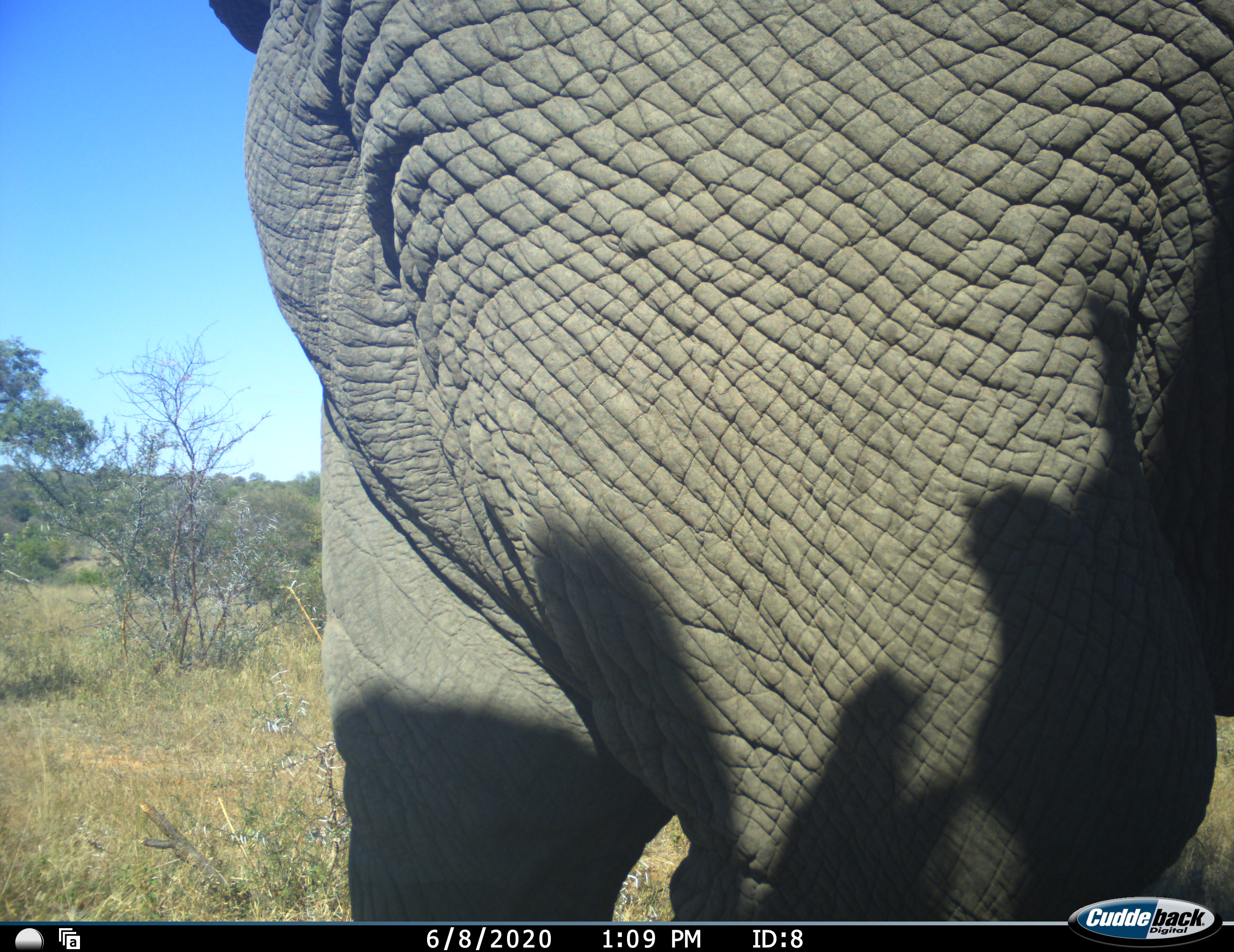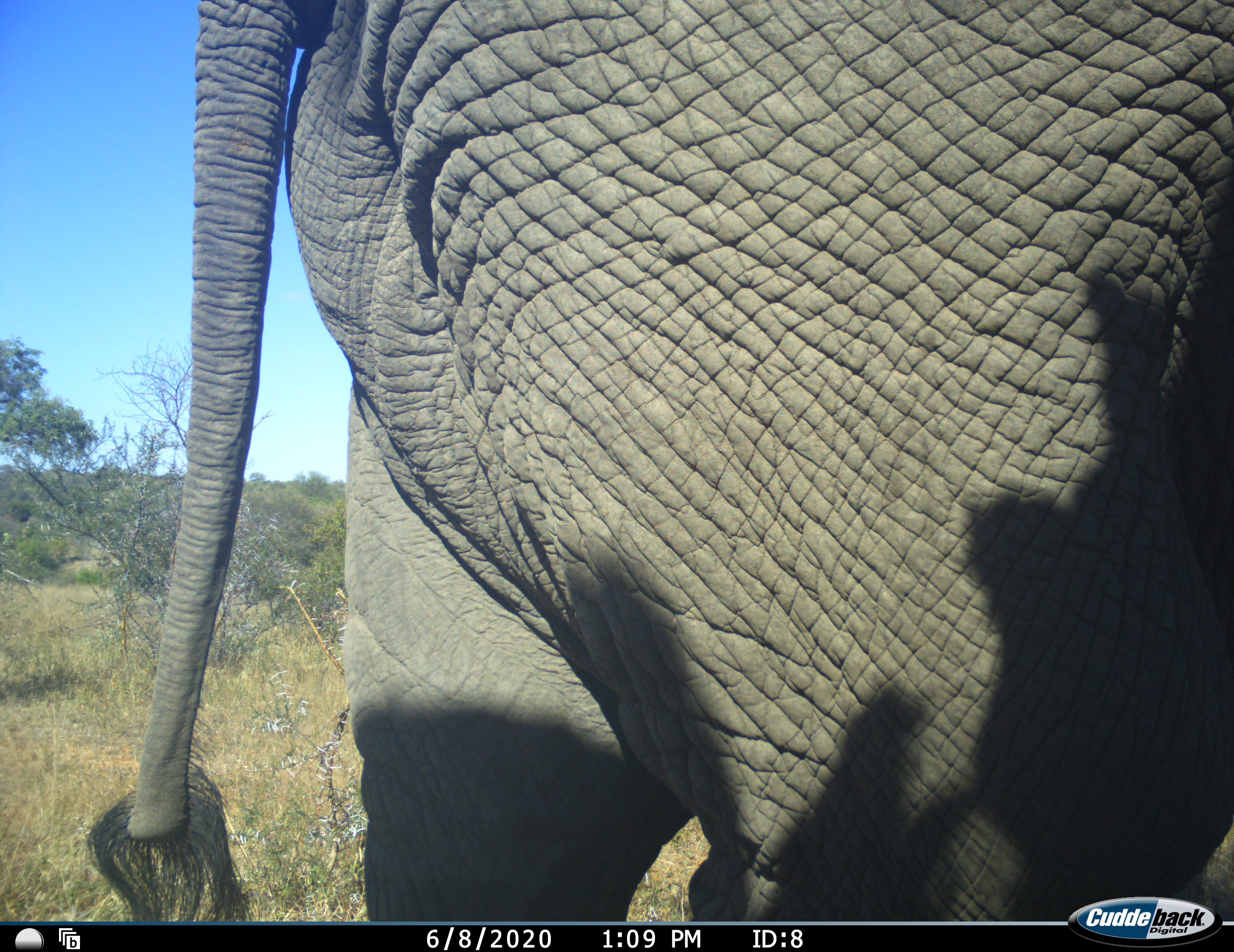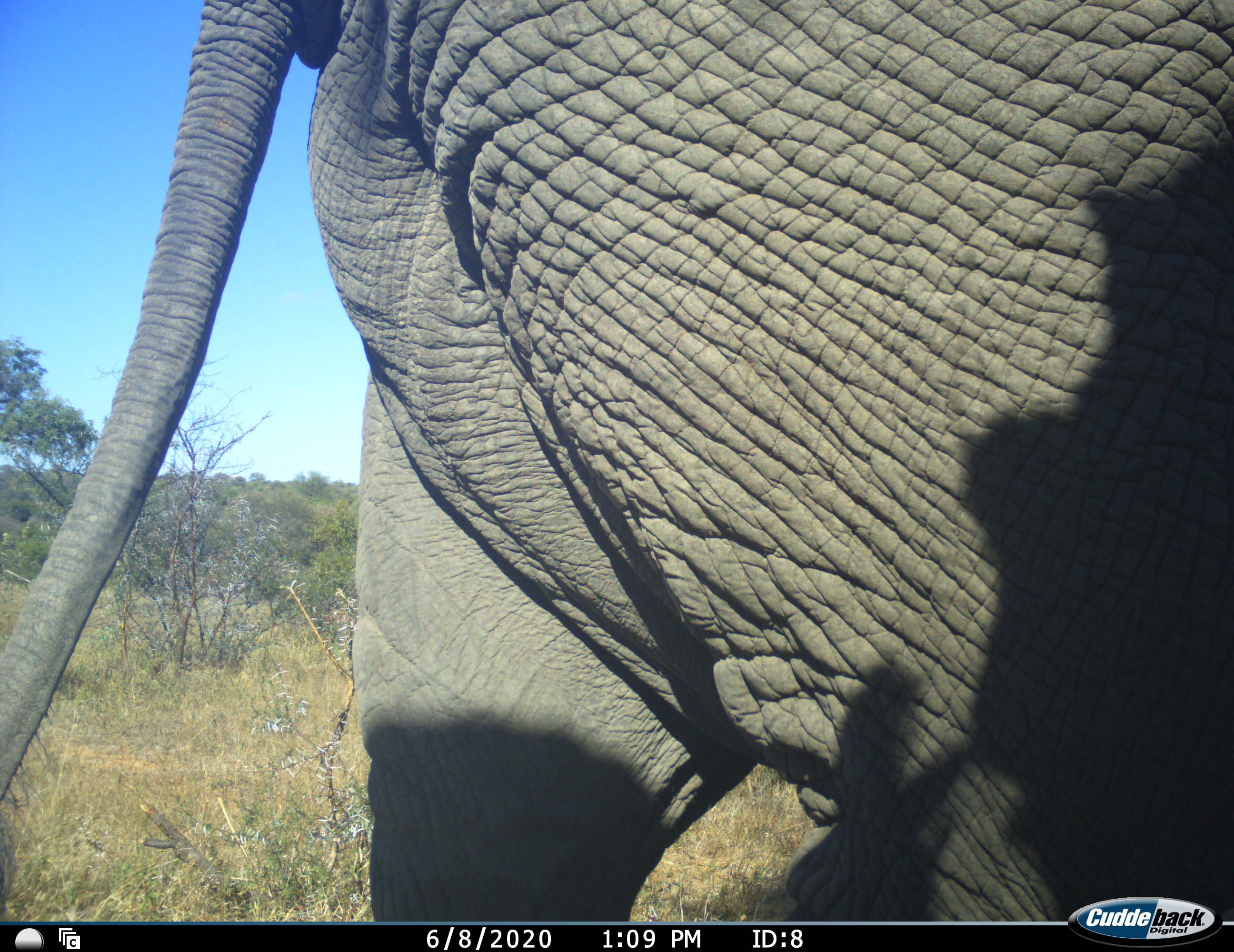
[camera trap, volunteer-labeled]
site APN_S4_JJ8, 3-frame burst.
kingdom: Animalia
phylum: Chordata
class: Mammalia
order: Proboscidea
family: Elephantidae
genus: Loxodonta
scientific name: Loxodonta africana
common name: african bush elephant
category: elephant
Elephant (african bush elephant) (Loxodonta africana), count 1. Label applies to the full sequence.